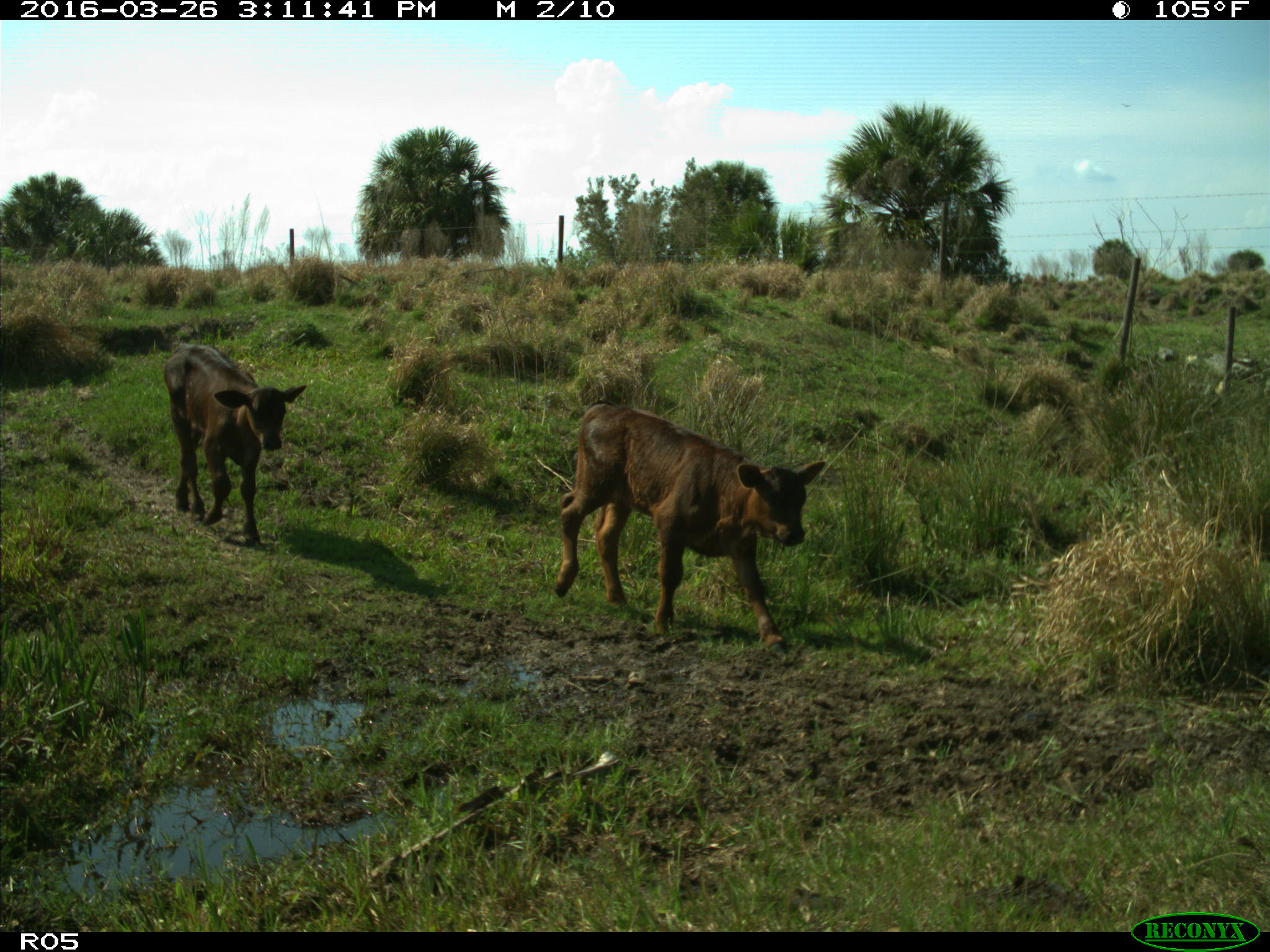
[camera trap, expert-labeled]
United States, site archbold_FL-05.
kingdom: Animalia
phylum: Chordata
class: Mammalia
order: Artiodactyla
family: Bovidae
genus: Bos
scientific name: Bos taurus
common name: domestic cow